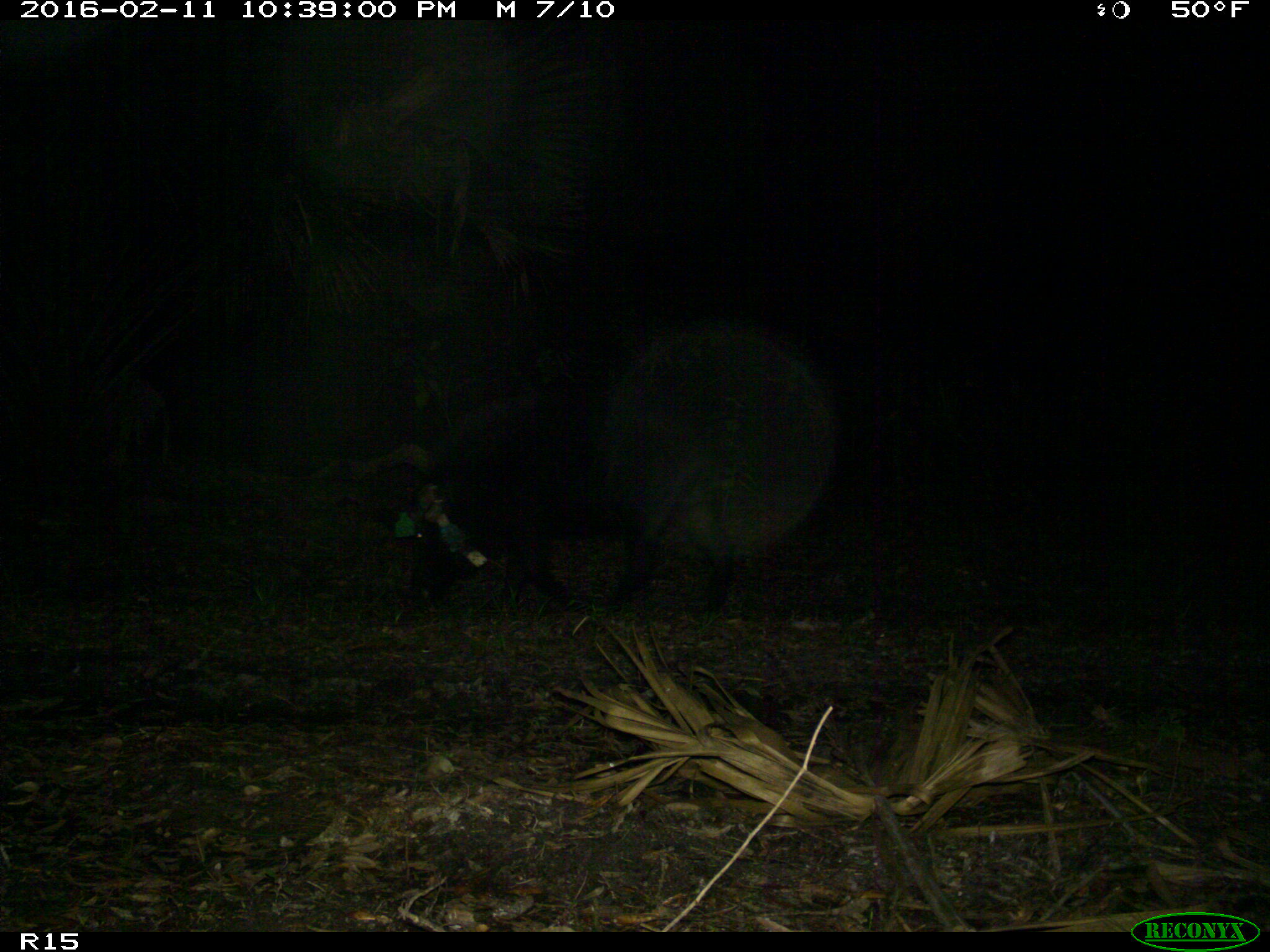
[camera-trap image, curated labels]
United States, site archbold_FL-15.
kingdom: Animalia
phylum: Chordata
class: Mammalia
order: Artiodactyla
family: Suidae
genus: Sus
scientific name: Sus scrofa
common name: wild boar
Sus scrofa (wild boar).